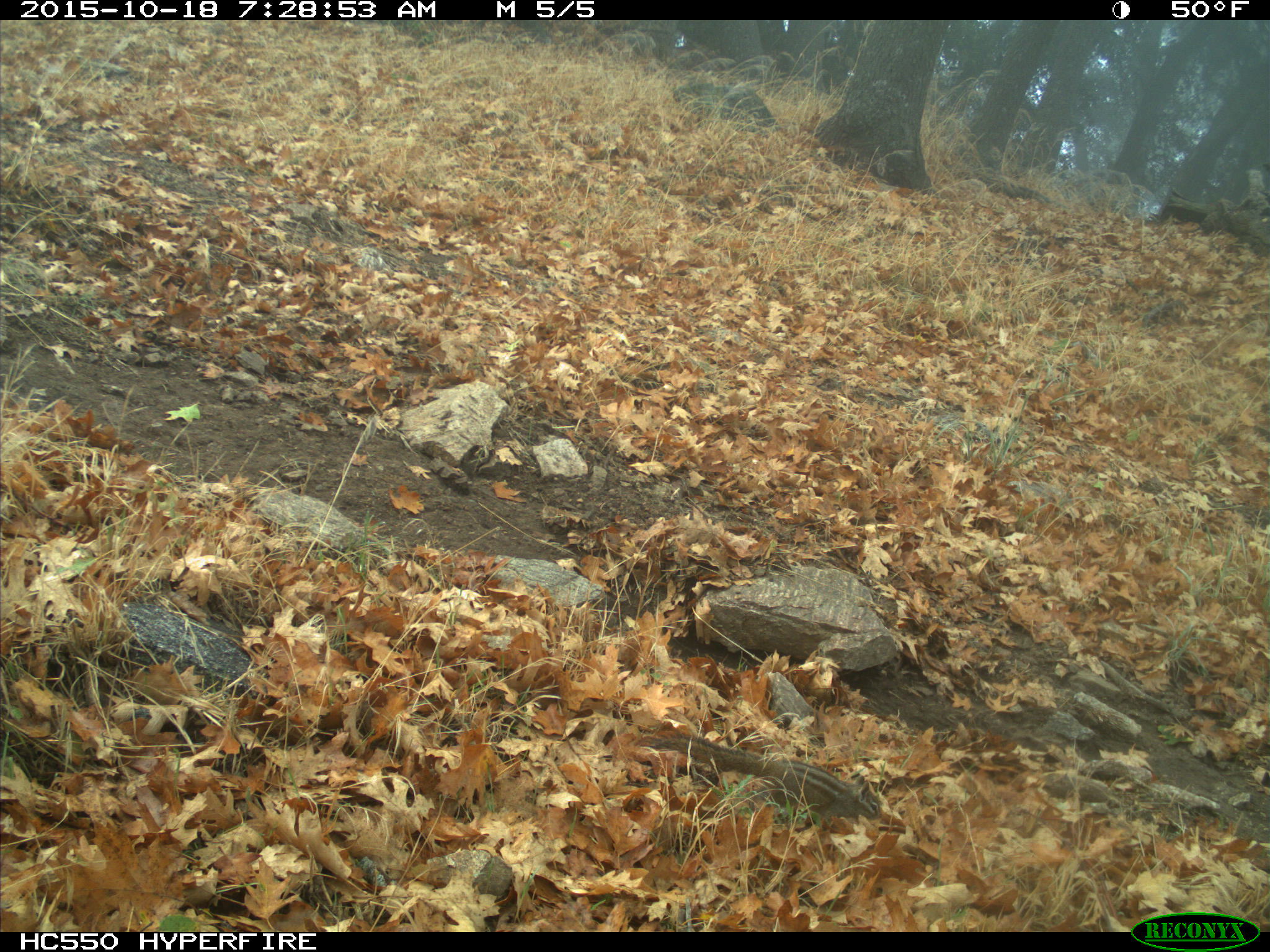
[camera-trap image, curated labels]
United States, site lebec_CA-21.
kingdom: Animalia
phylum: Chordata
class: Mammalia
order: Rodentia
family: Sciuridae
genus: Tamias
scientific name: Tamias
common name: chipmunk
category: unidentified chipmunk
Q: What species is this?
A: Unidentified chipmunk (chipmunk) (Tamias).